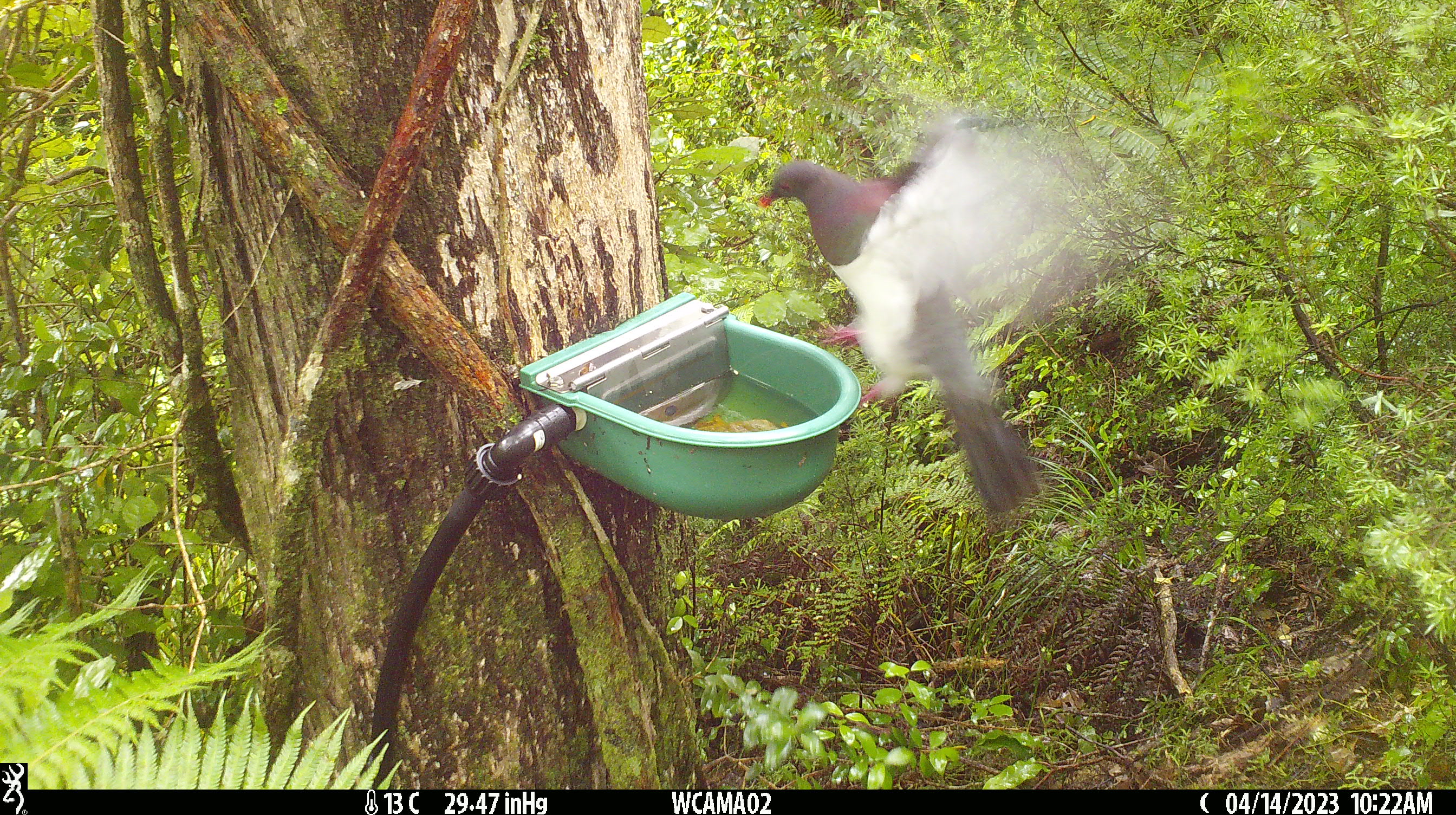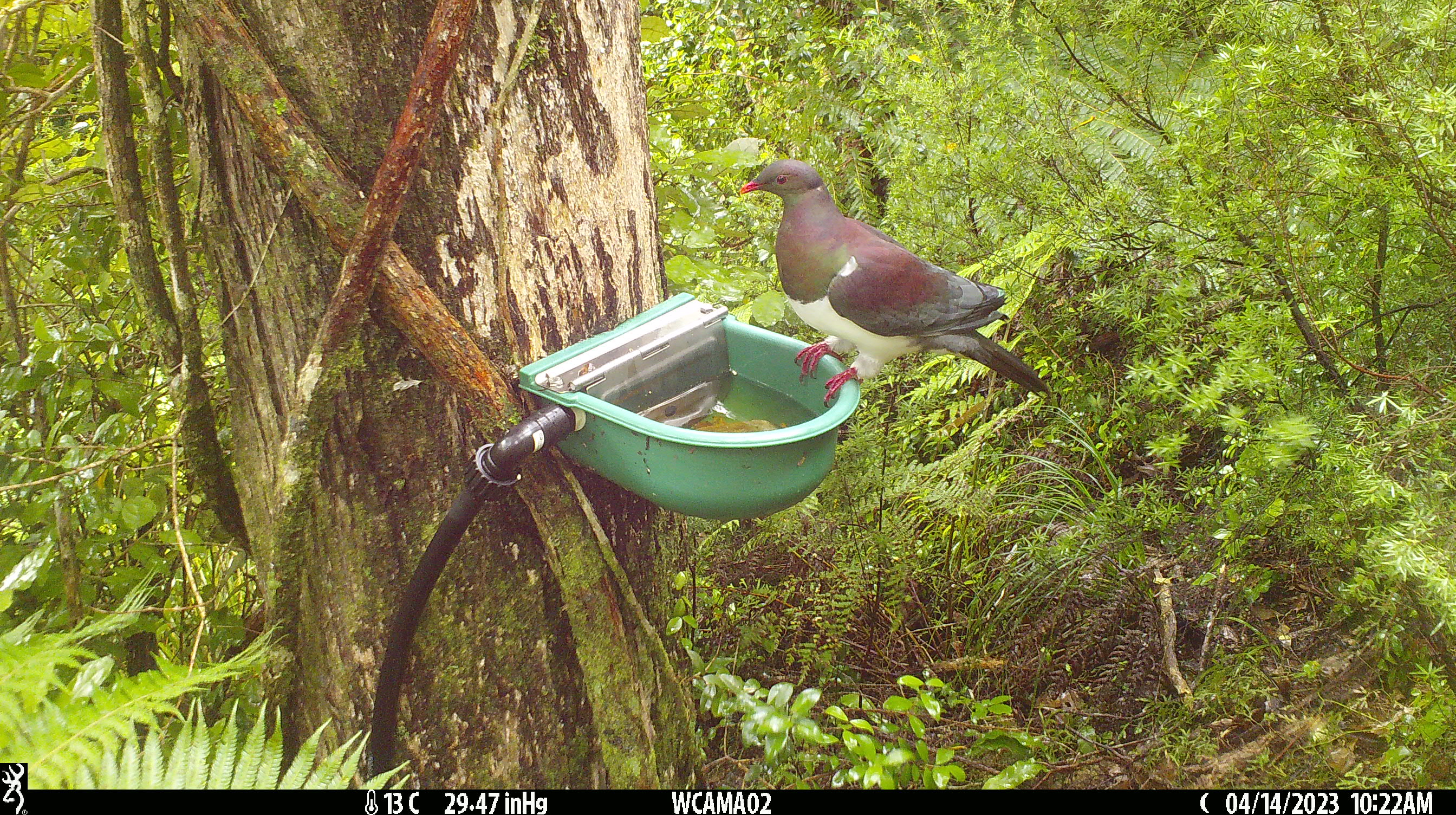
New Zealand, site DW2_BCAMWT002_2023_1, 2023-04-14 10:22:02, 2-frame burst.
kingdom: Animalia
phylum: Chordata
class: Aves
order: Columbiformes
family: Columbidae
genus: Hemiphaga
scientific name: Hemiphaga novaeseelandiae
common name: new zealand pigeon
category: kereru